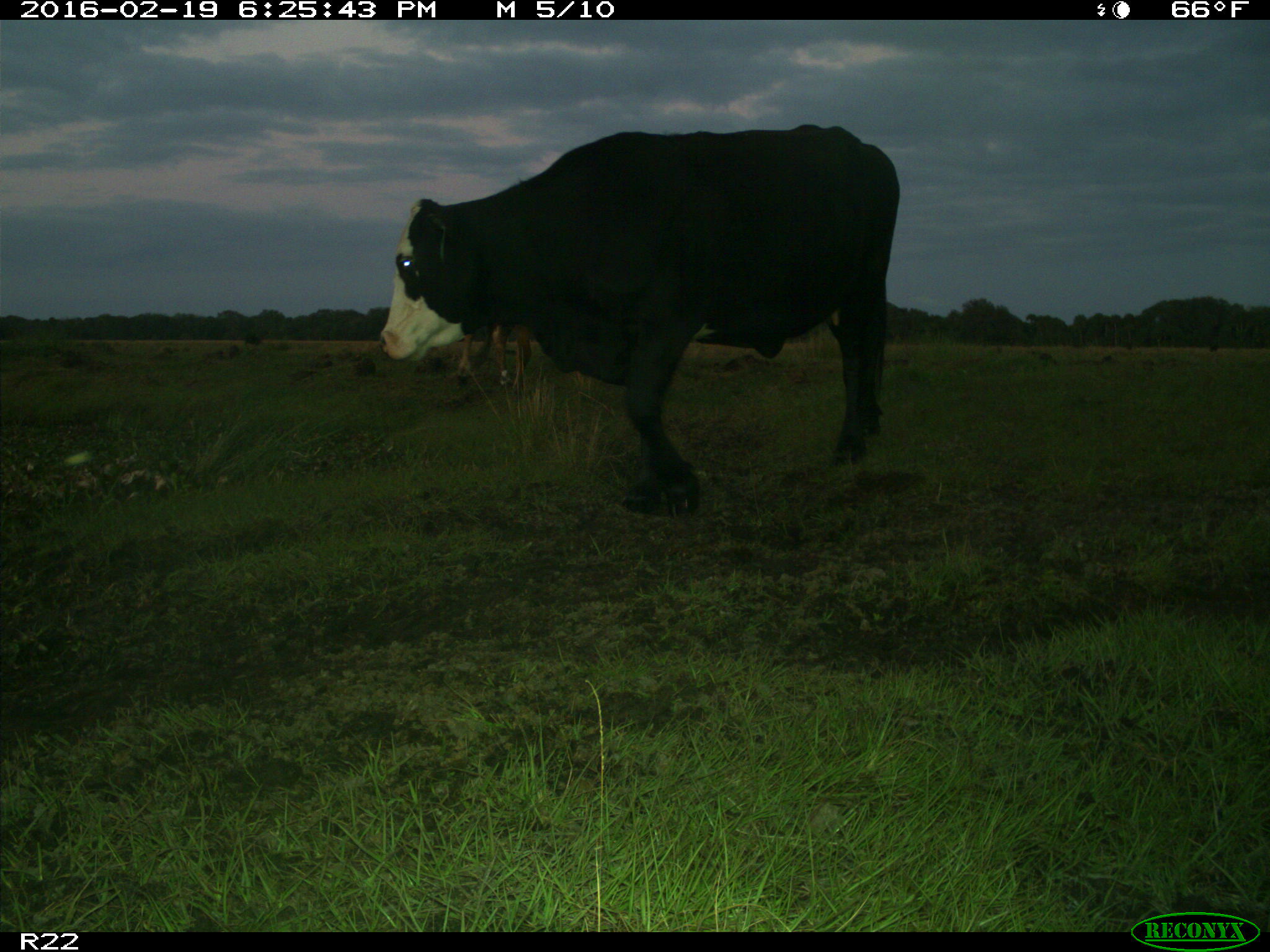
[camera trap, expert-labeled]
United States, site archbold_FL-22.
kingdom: Animalia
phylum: Chordata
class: Mammalia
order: Artiodactyla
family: Bovidae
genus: Bos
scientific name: Bos taurus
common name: domestic cow